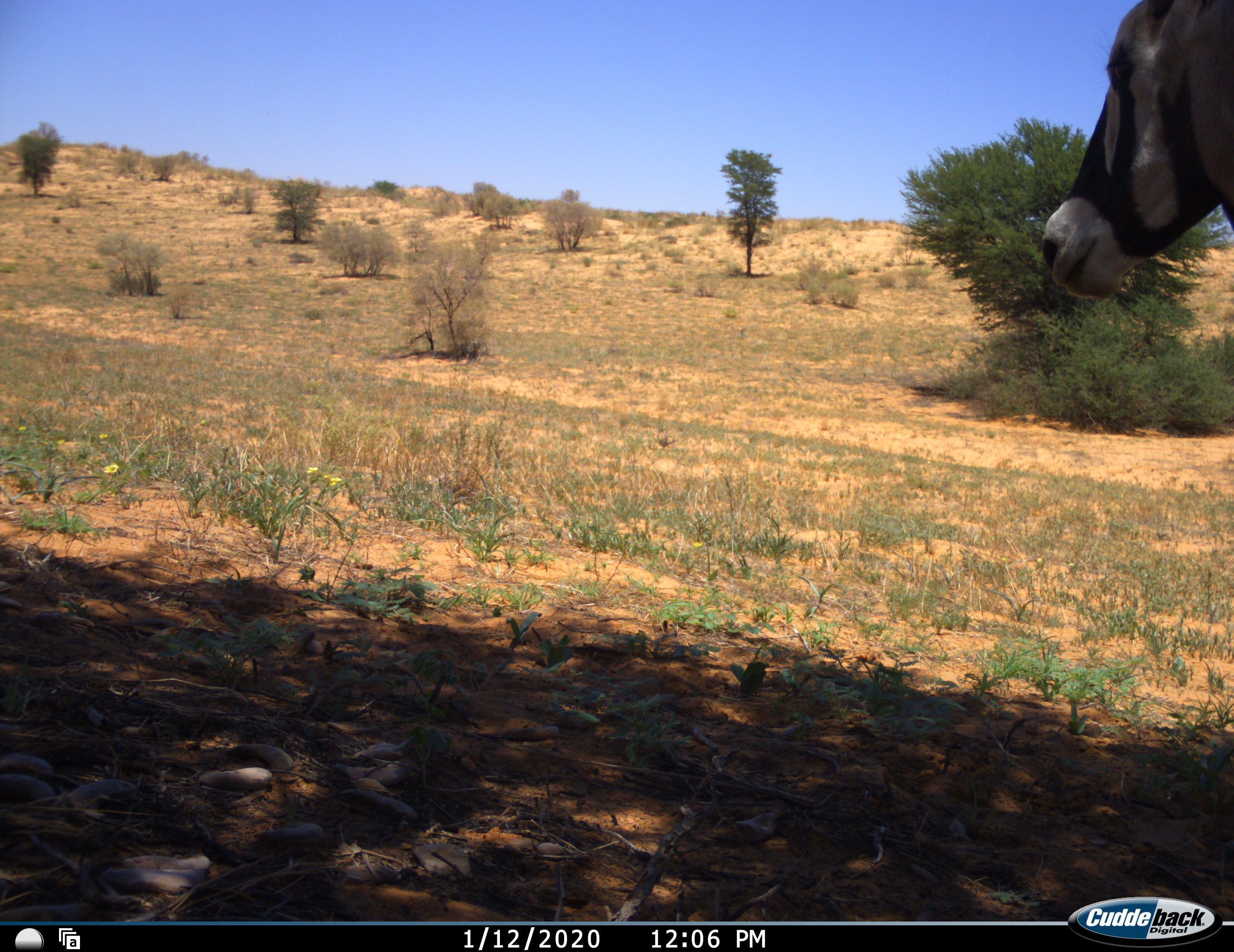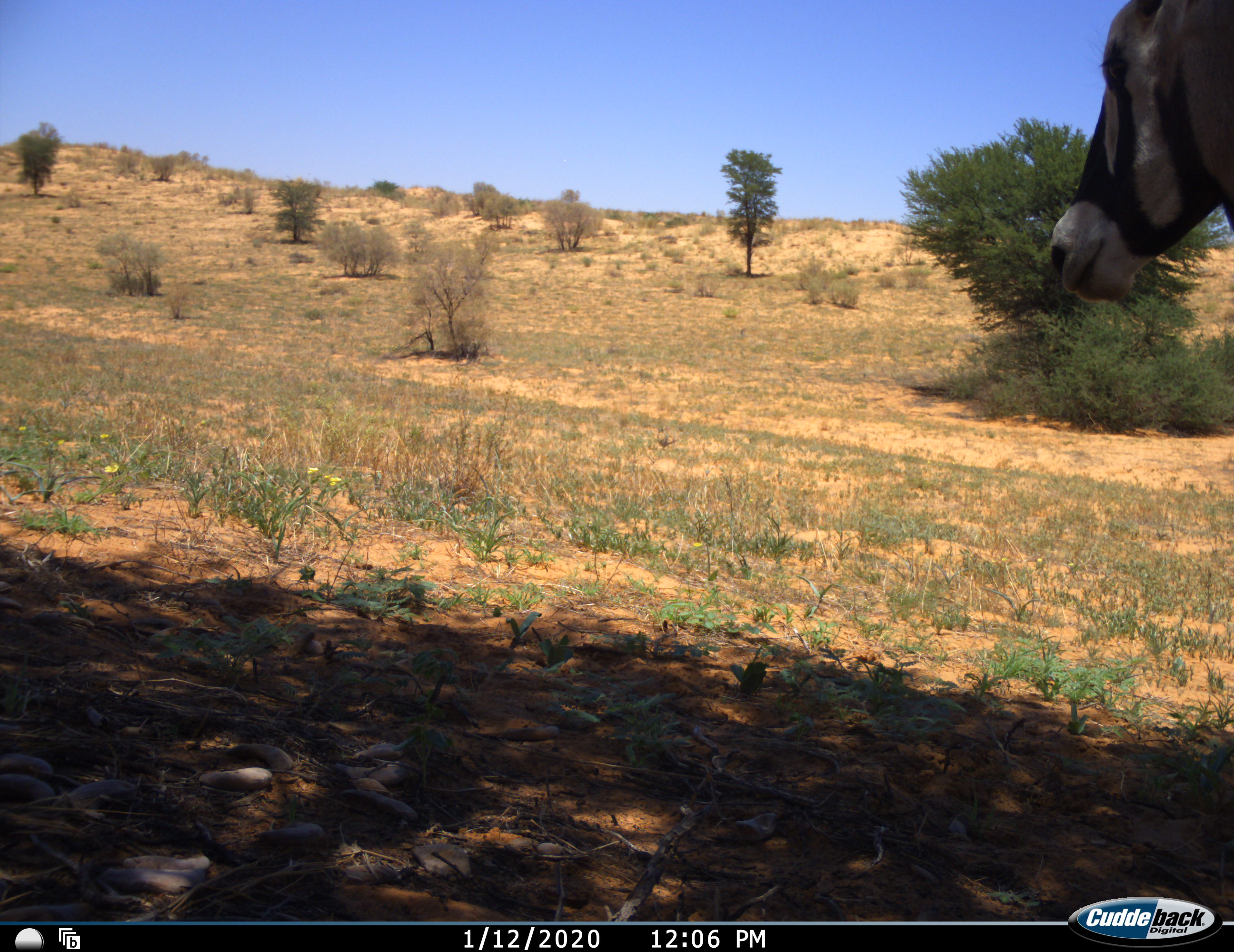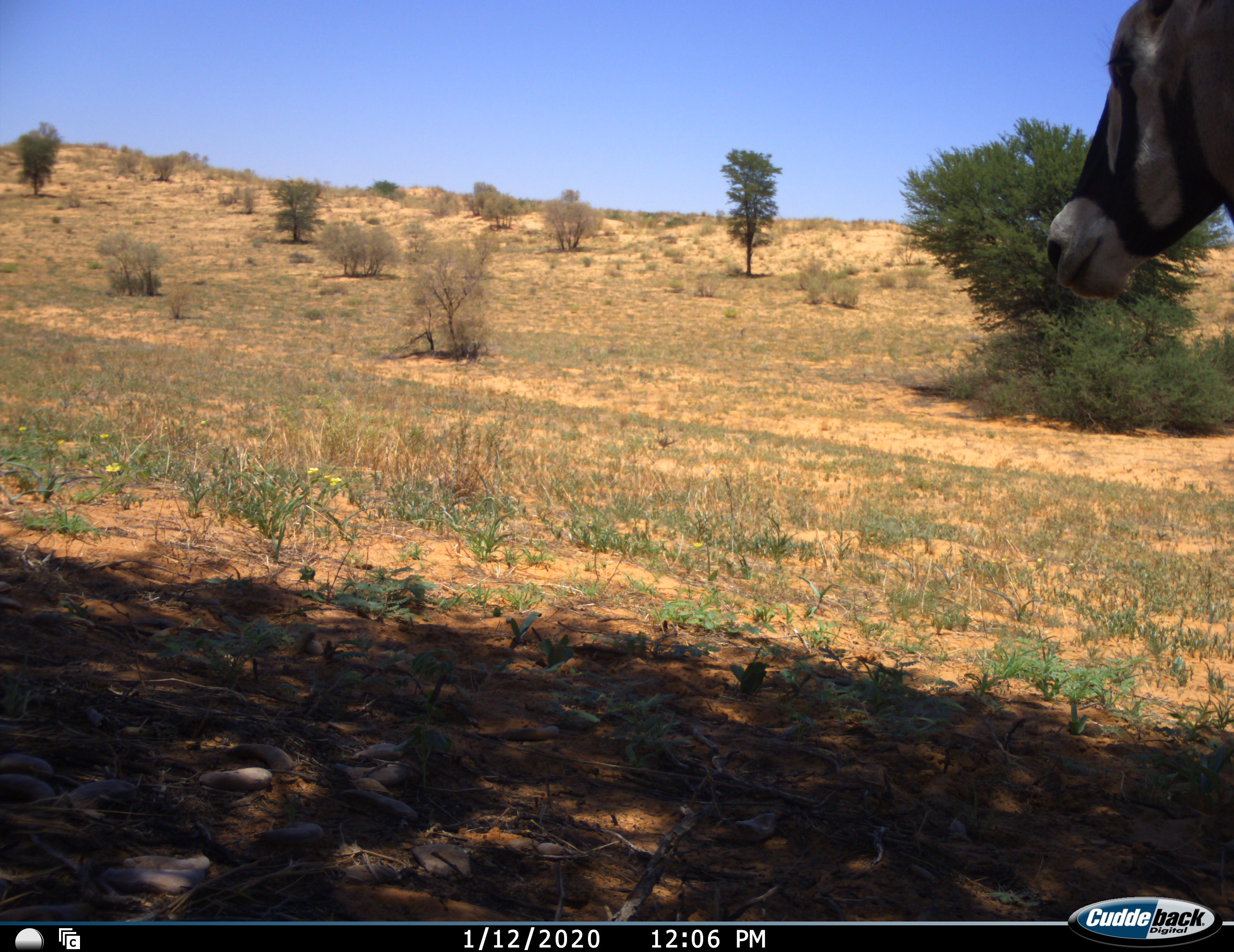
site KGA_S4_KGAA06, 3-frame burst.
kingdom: Animalia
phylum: Chordata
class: Mammalia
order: Artiodactyla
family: Bovidae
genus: Oryx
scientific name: Oryx gazella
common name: gemsbok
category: oryx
Oryx (gemsbok) (Oryx gazella), count 1. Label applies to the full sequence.